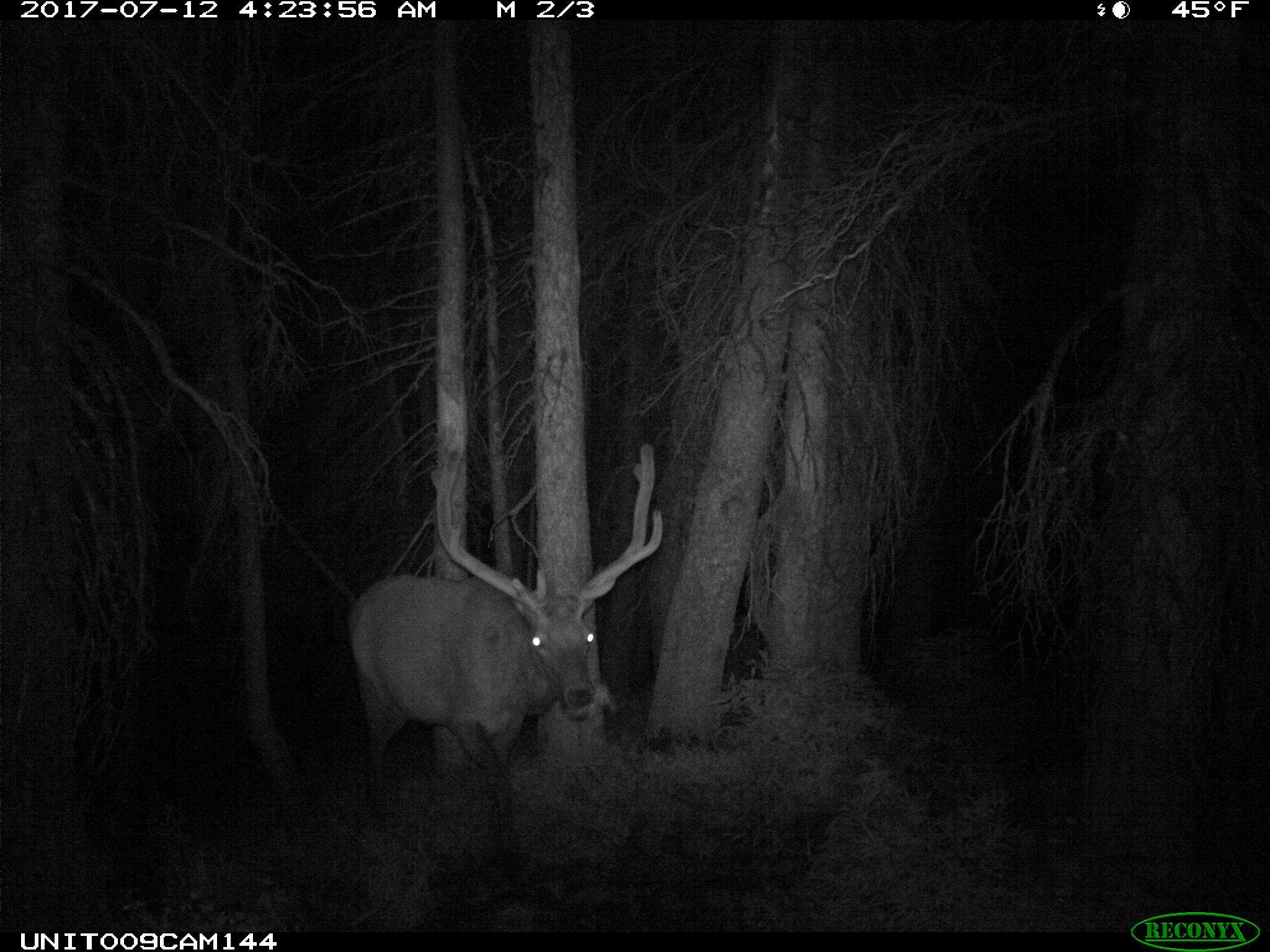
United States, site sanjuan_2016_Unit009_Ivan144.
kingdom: Animalia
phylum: Chordata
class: Mammalia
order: Artiodactyla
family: Cervidae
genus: Cervus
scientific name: Cervus elaphus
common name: red deer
Cervus elaphus (red deer).